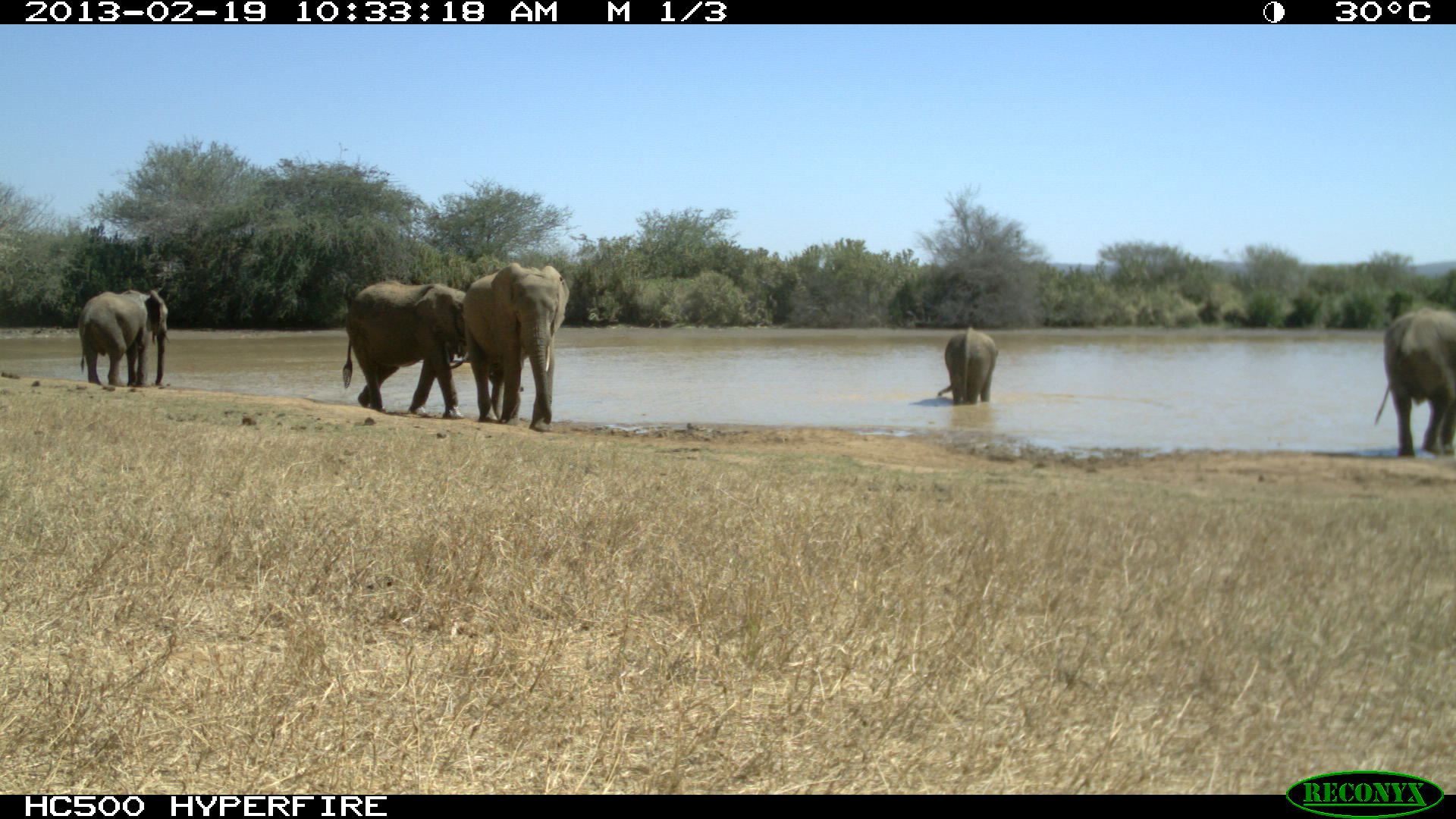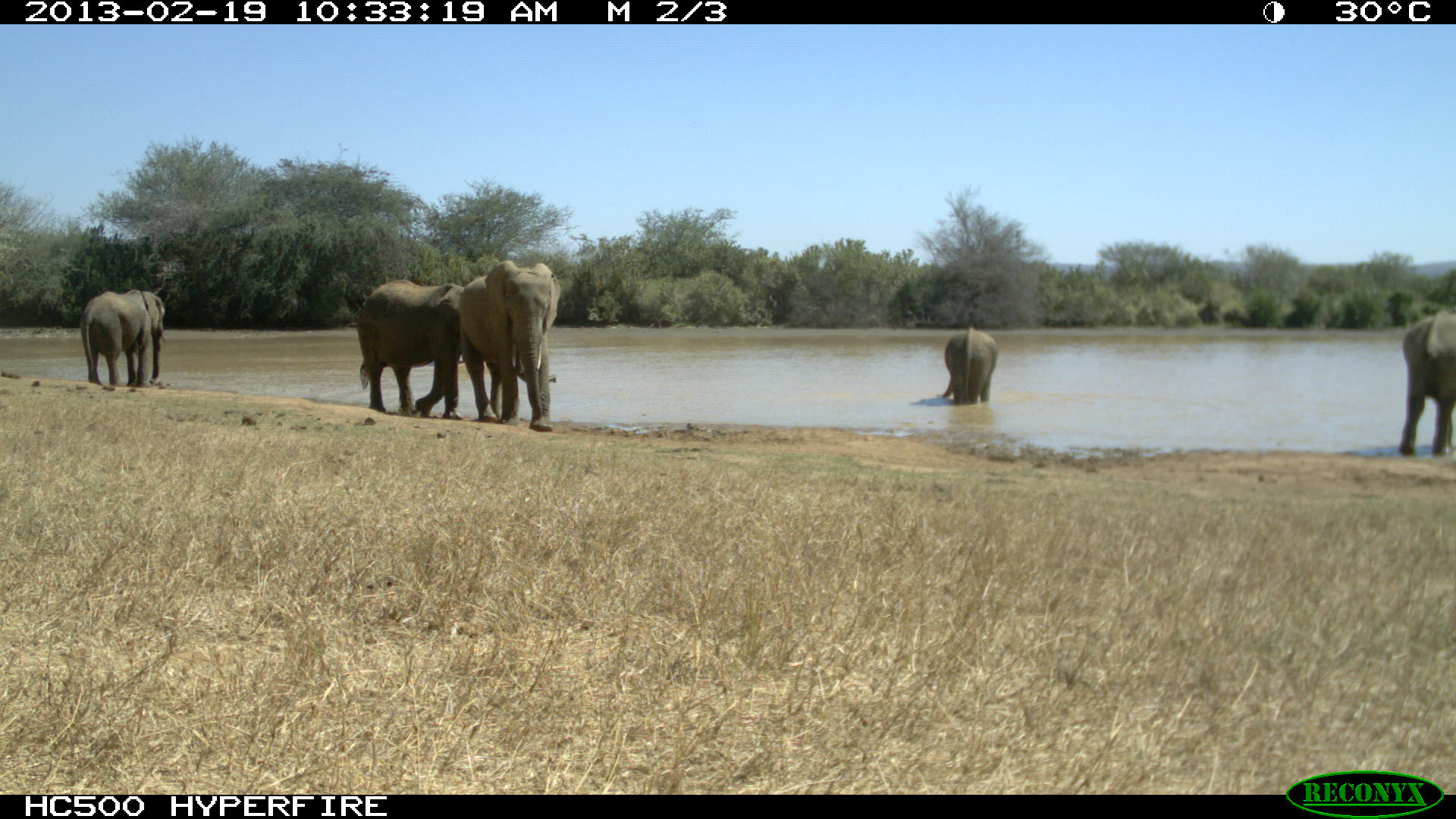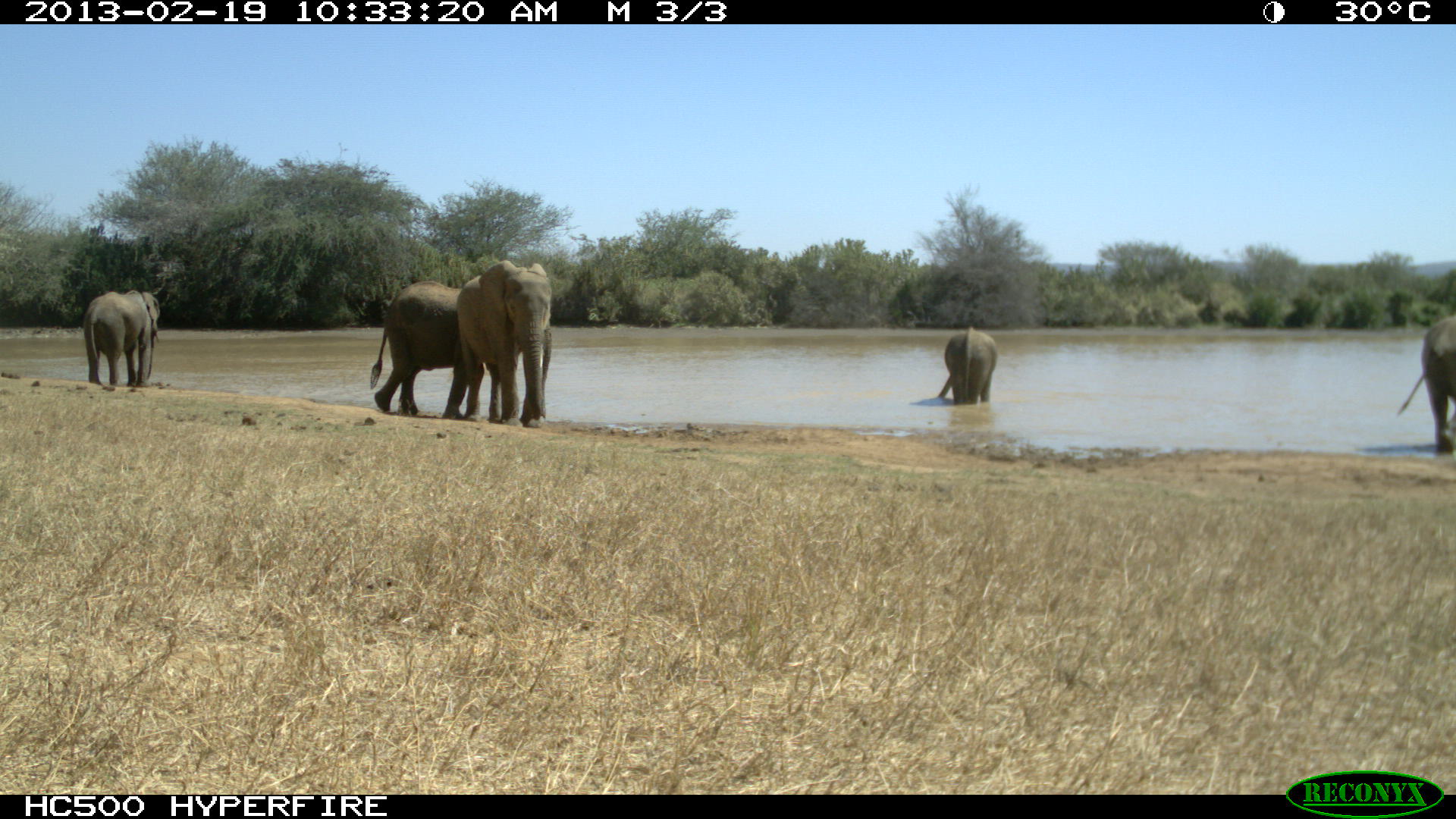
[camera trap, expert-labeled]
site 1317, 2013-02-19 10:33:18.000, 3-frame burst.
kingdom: Animalia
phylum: Chordata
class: Mammalia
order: Proboscidea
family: Elephantidae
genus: Loxodonta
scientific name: Loxodonta africana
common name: african bush elephant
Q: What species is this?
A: Loxodonta africana (african bush elephant).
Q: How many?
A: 5.